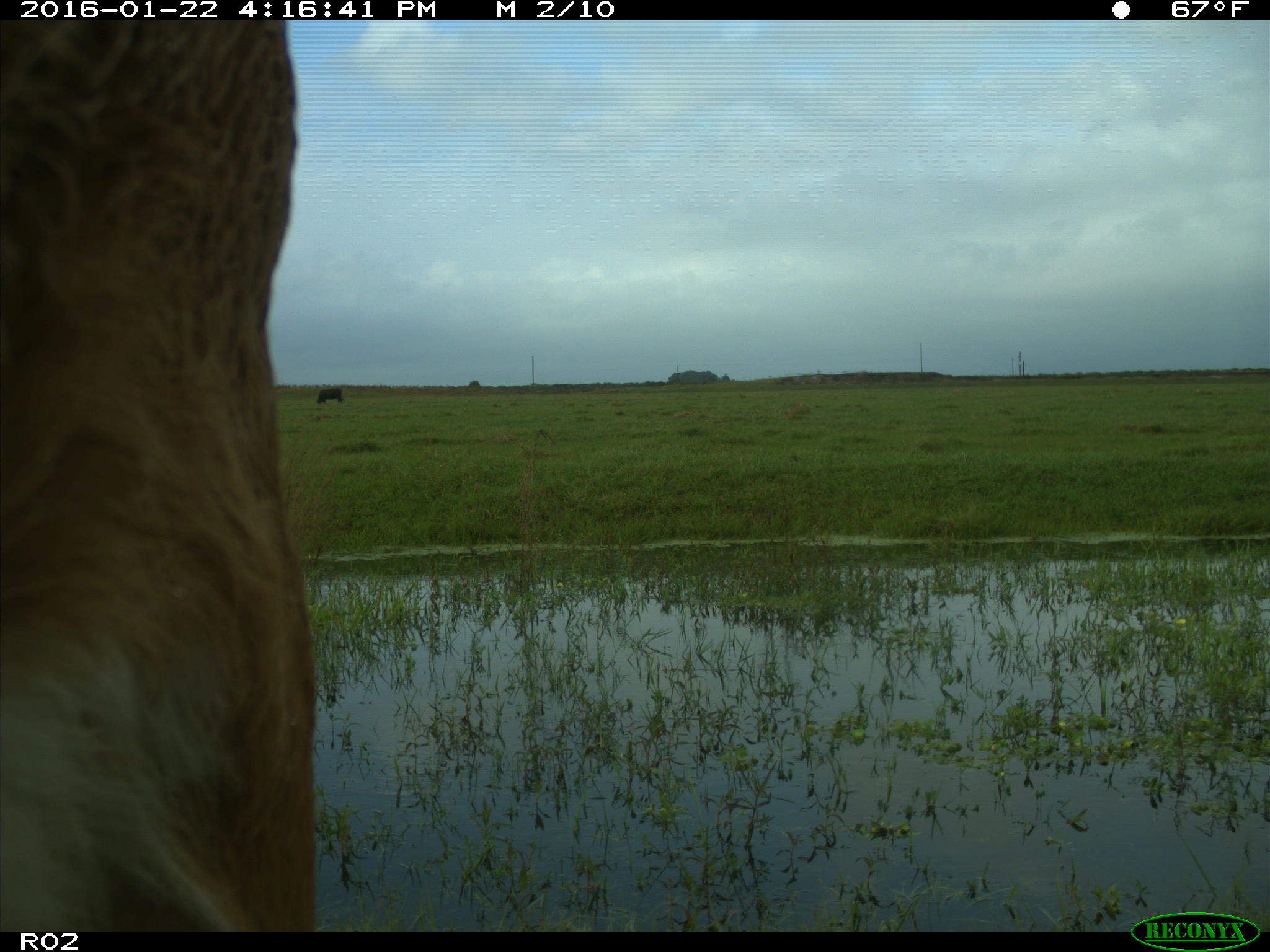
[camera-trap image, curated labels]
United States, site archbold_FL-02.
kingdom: Animalia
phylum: Chordata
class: Mammalia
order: Artiodactyla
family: Bovidae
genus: Bos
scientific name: Bos taurus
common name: domestic cow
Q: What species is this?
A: Bos taurus (domestic cow).